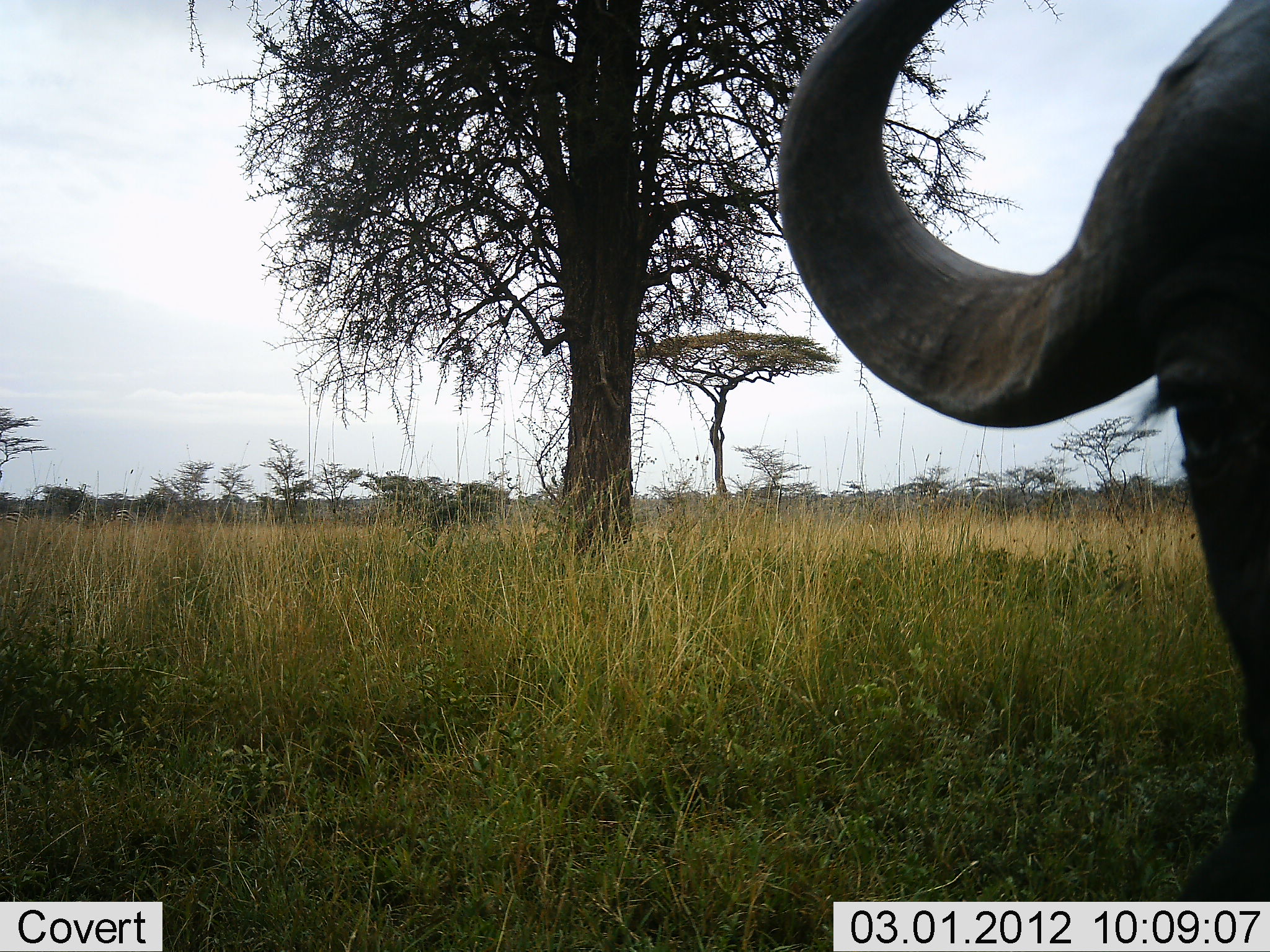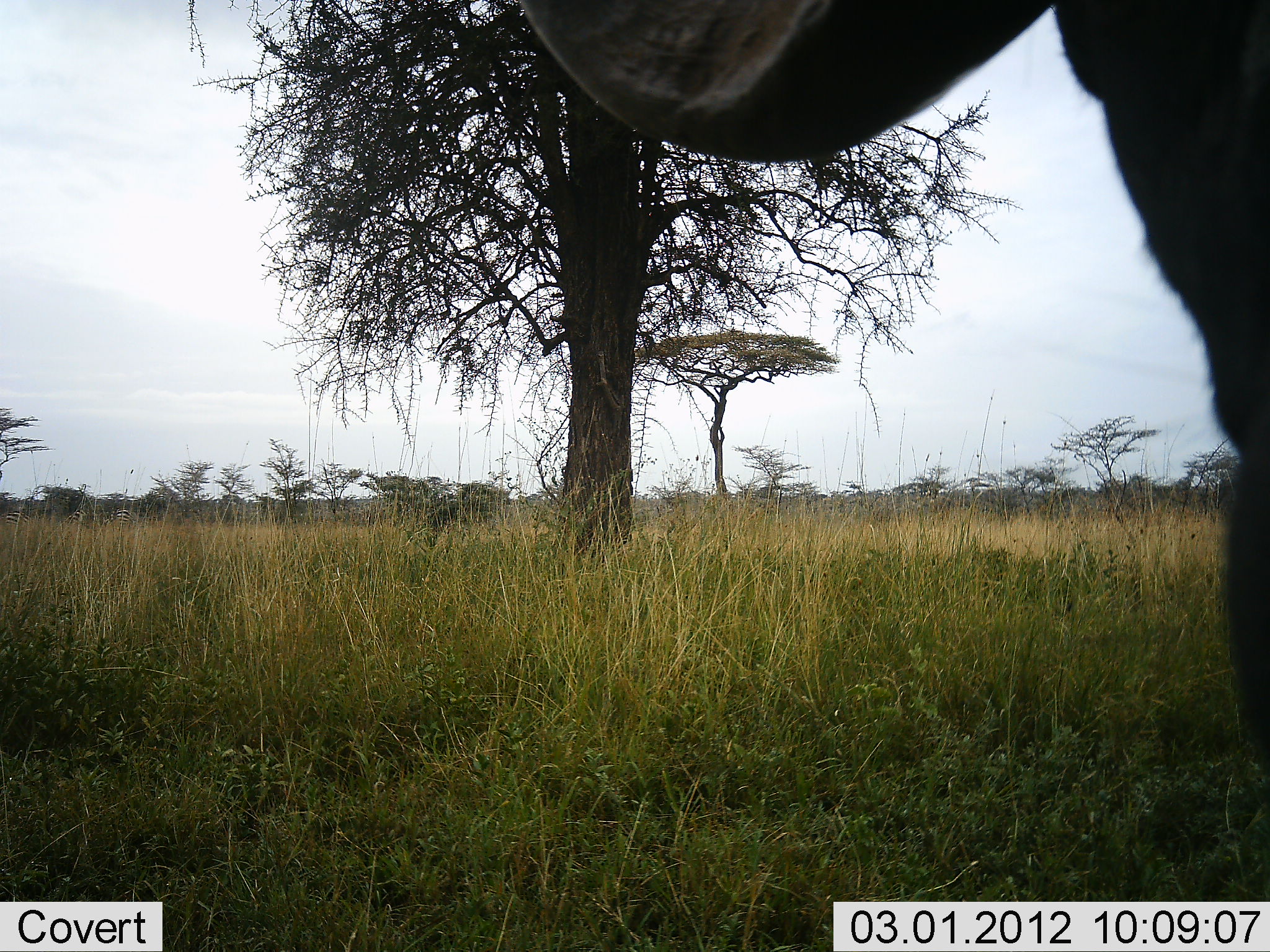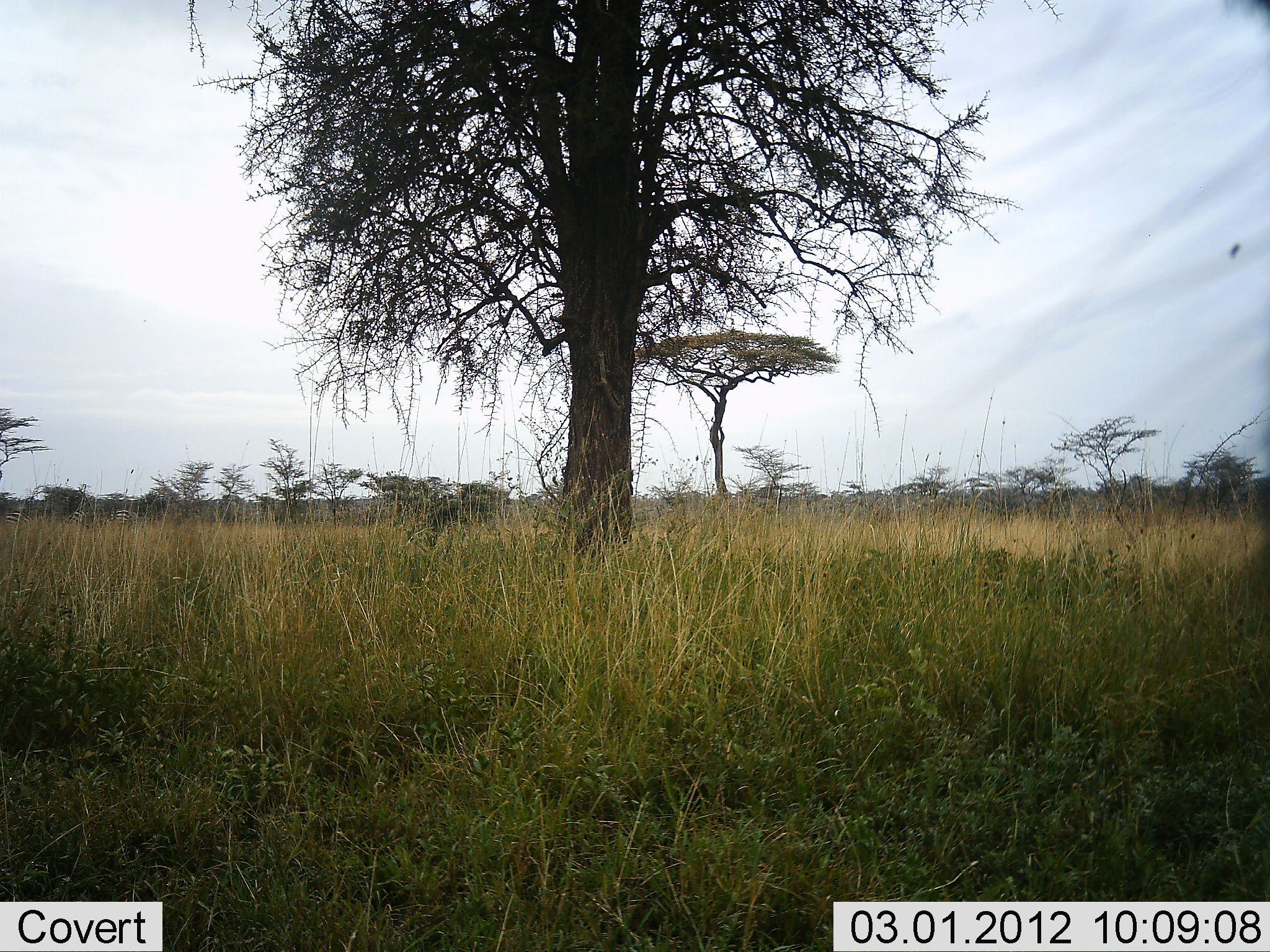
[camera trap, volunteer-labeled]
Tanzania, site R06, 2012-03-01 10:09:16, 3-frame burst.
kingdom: Animalia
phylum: Chordata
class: Mammalia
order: Artiodactyla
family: Bovidae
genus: Syncerus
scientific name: Syncerus caffer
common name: cape buffalo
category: buffalo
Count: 1.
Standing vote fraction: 65%.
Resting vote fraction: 5%.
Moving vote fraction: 25%.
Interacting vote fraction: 0%.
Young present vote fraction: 0%.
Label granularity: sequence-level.